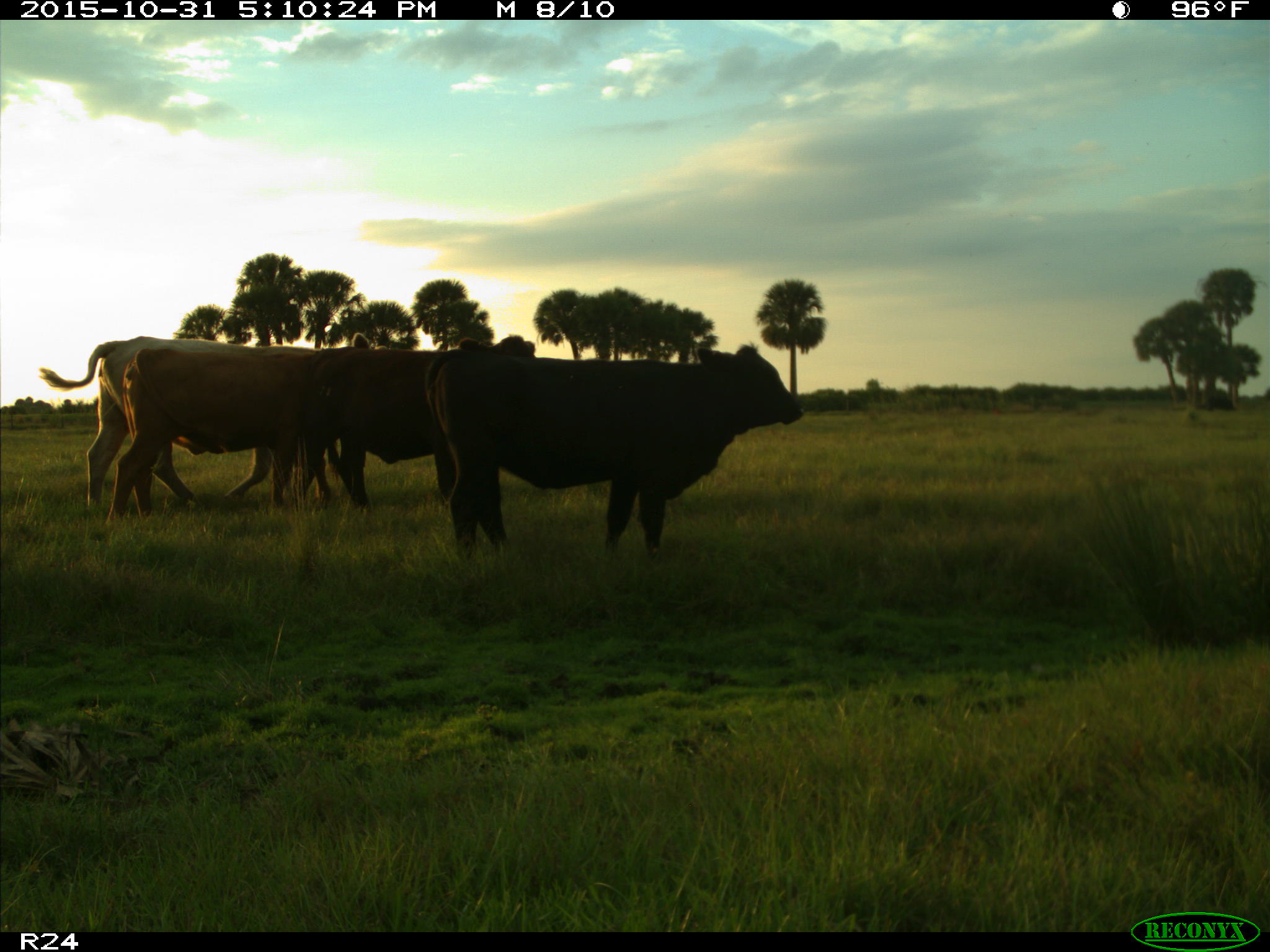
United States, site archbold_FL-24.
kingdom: Animalia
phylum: Chordata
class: Mammalia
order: Artiodactyla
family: Bovidae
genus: Bos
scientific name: Bos taurus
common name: domestic cow